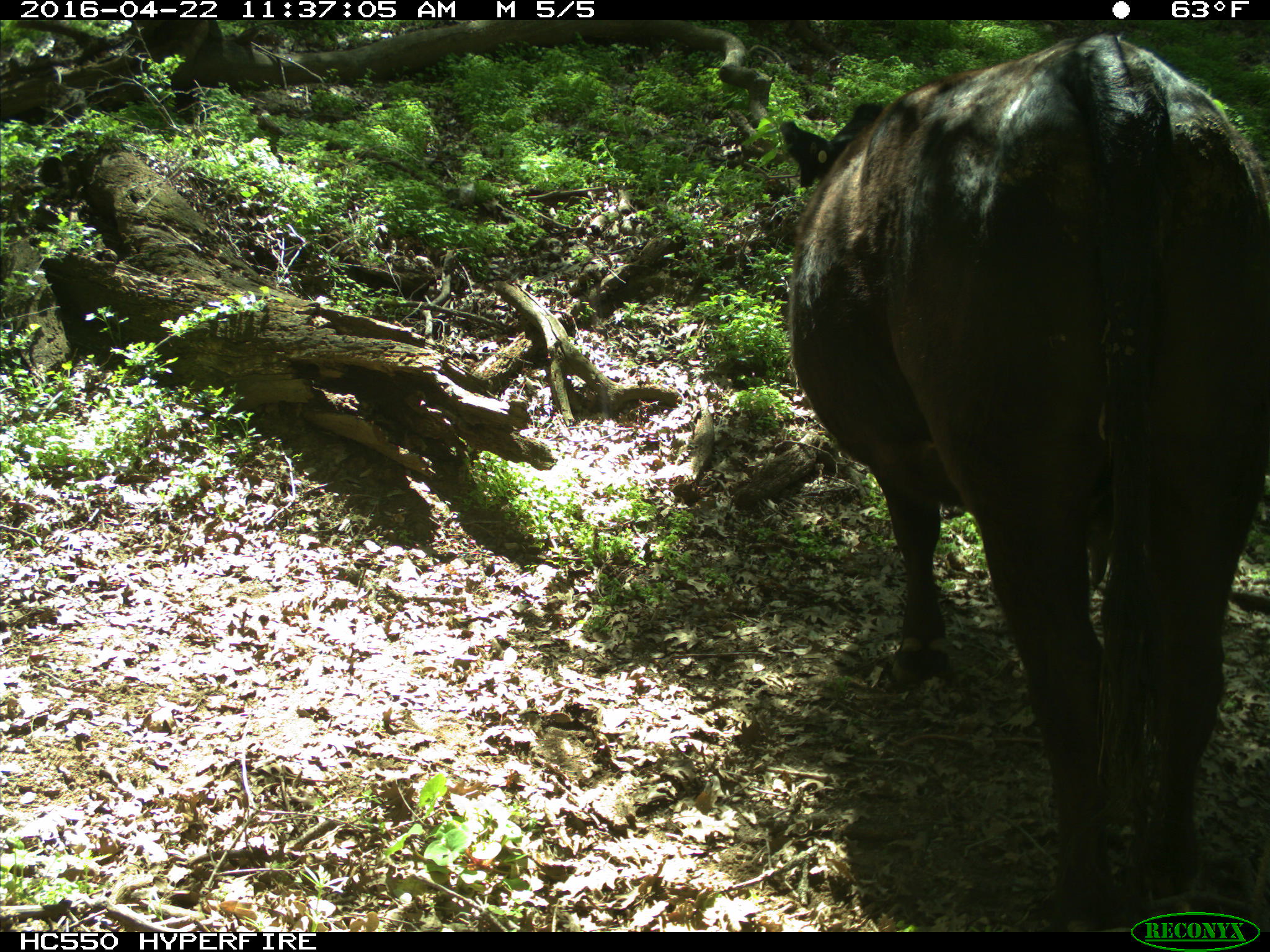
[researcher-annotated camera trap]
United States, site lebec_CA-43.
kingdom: Animalia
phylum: Chordata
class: Mammalia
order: Artiodactyla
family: Bovidae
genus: Bos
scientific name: Bos taurus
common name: domestic cow